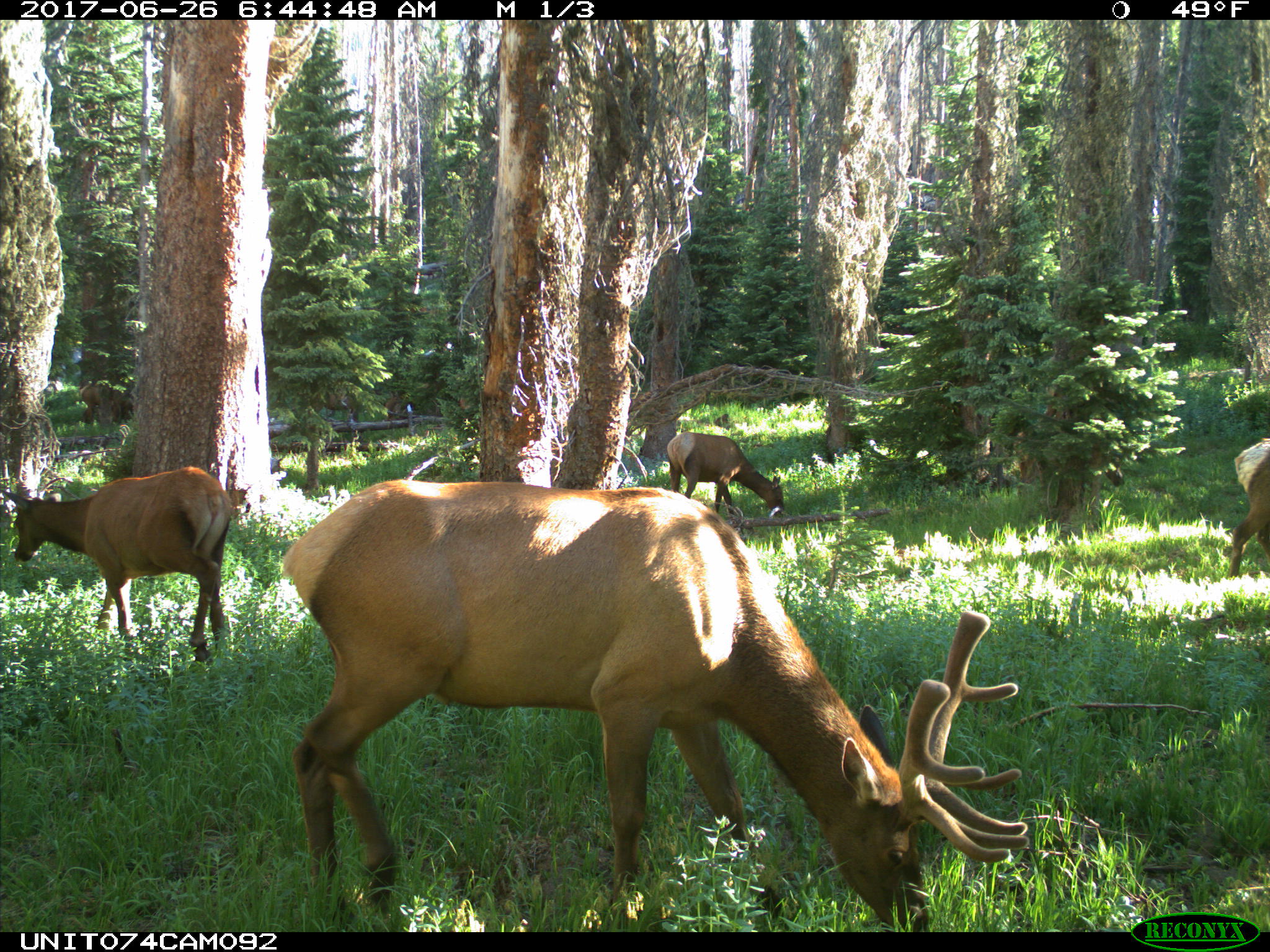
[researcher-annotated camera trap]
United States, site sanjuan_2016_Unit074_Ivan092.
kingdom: Animalia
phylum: Chordata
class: Mammalia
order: Artiodactyla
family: Cervidae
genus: Cervus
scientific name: Cervus elaphus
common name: red deer